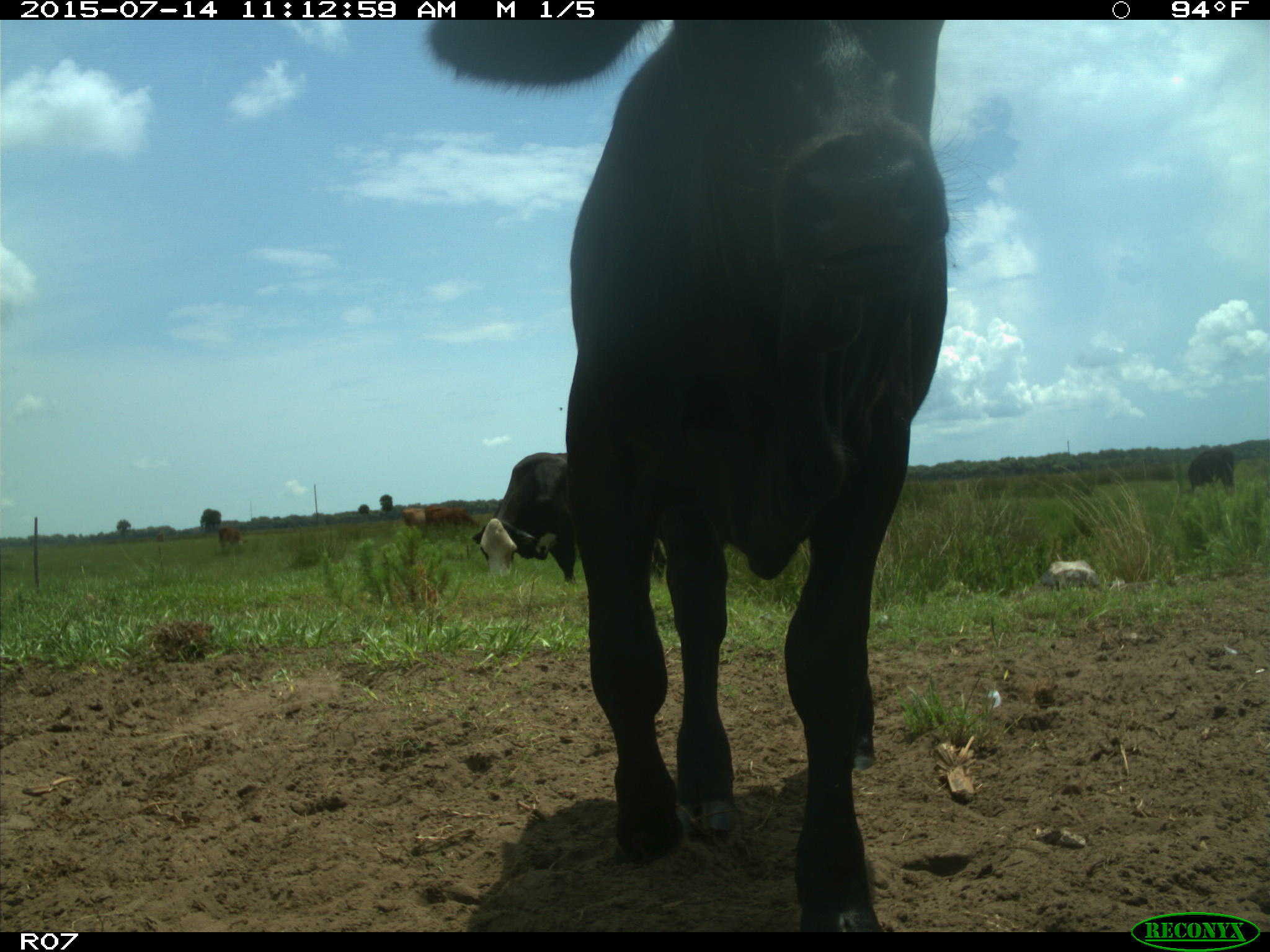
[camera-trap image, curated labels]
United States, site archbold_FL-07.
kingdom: Animalia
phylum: Chordata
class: Mammalia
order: Artiodactyla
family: Bovidae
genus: Bos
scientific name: Bos taurus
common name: domestic cow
Bos taurus (domestic cow).